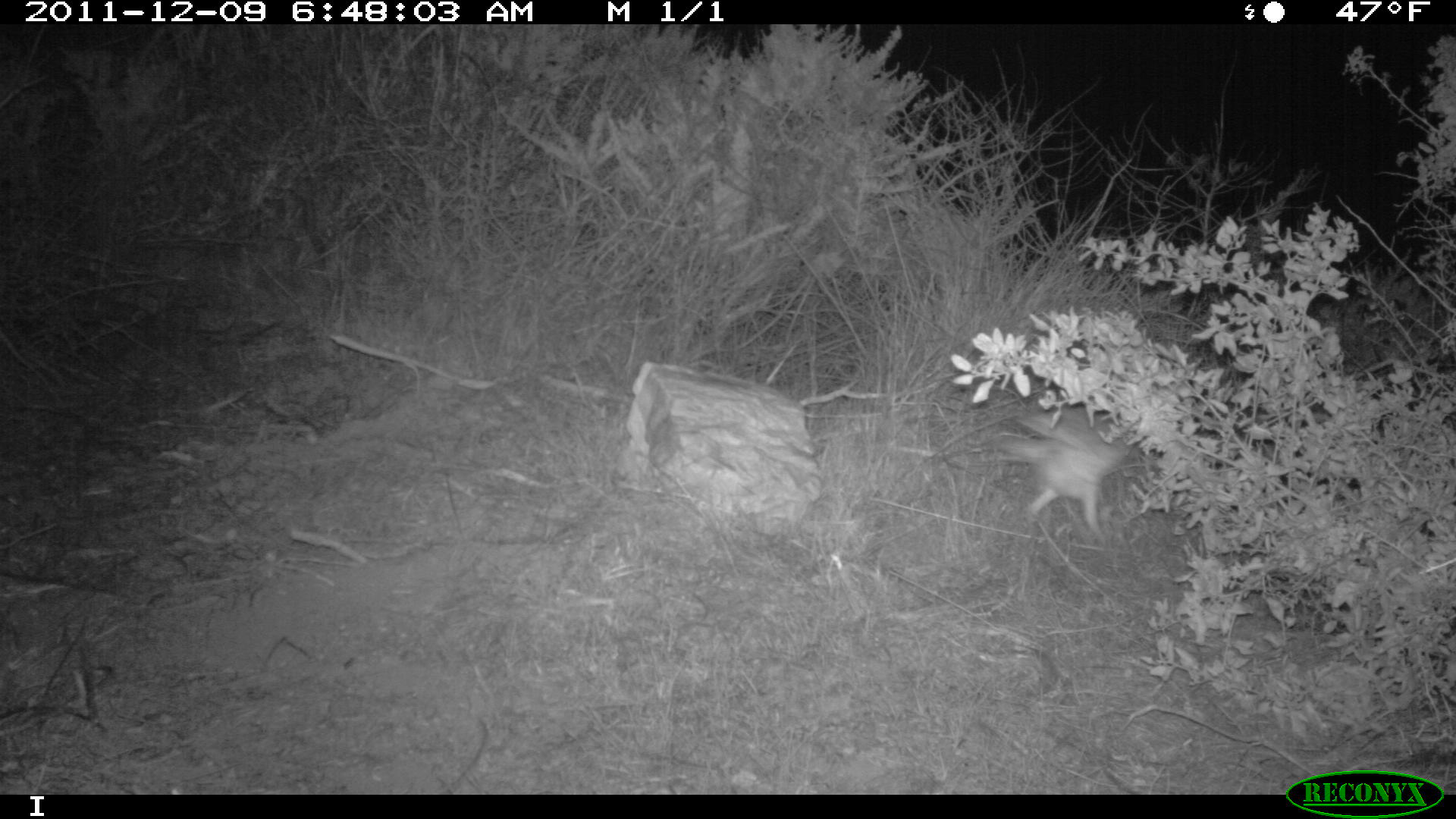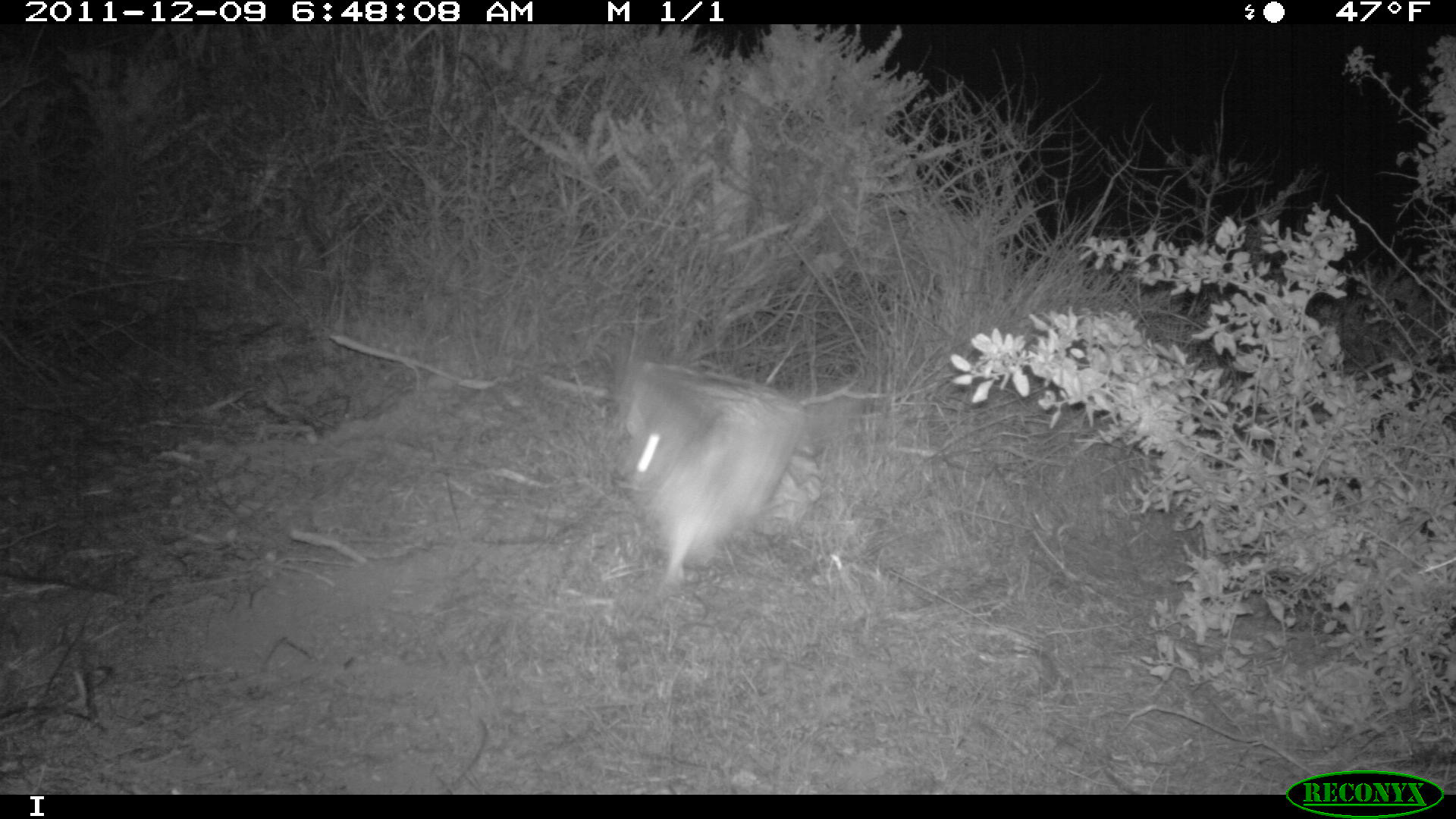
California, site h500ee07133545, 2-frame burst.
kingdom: Animalia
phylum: Chordata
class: Aves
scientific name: Aves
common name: bird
Bird (Aves).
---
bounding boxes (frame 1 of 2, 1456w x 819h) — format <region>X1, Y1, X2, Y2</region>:
bird: <region>990, 411, 1134, 544</region>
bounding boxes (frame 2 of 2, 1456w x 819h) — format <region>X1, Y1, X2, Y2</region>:
bird: <region>586, 372, 830, 594</region>